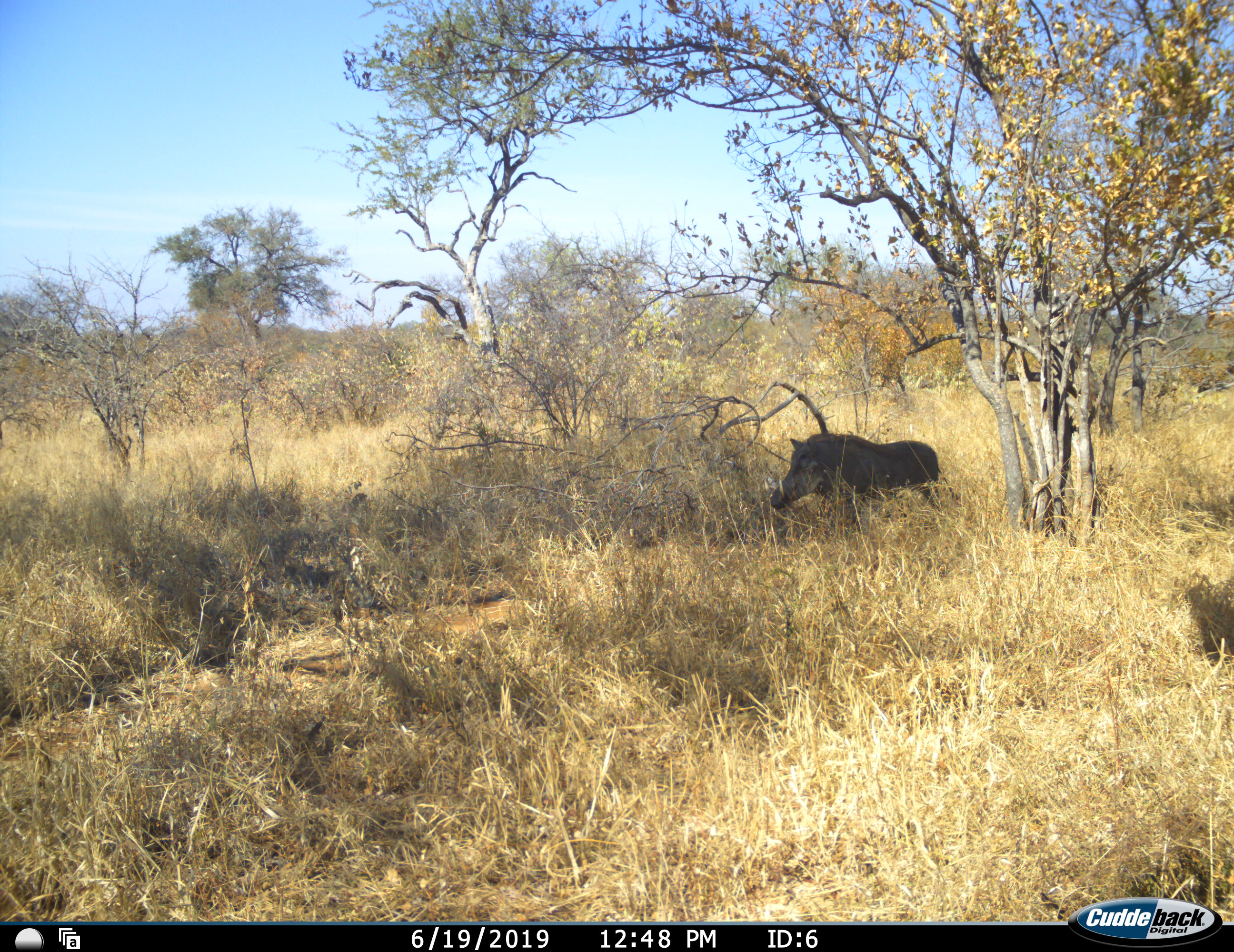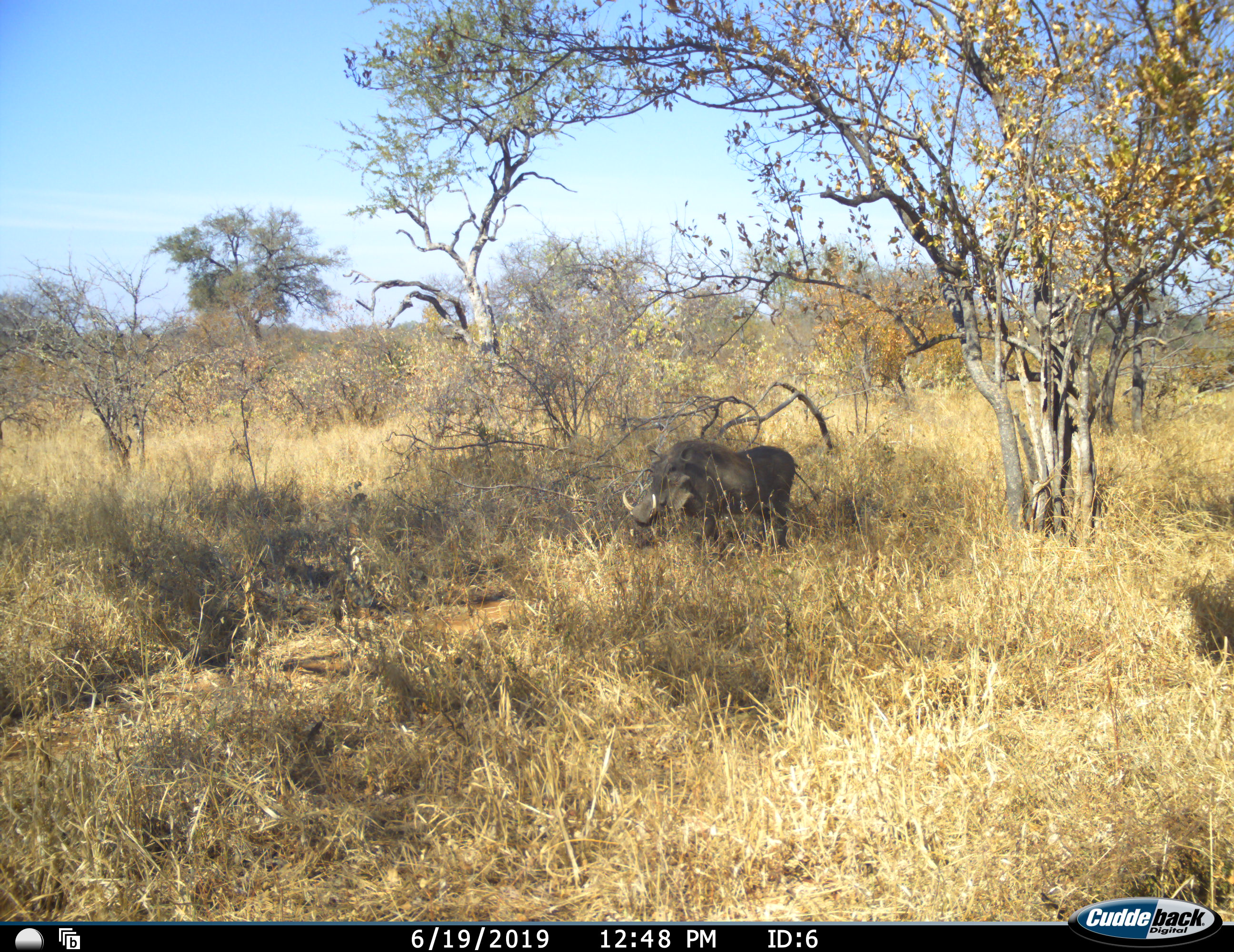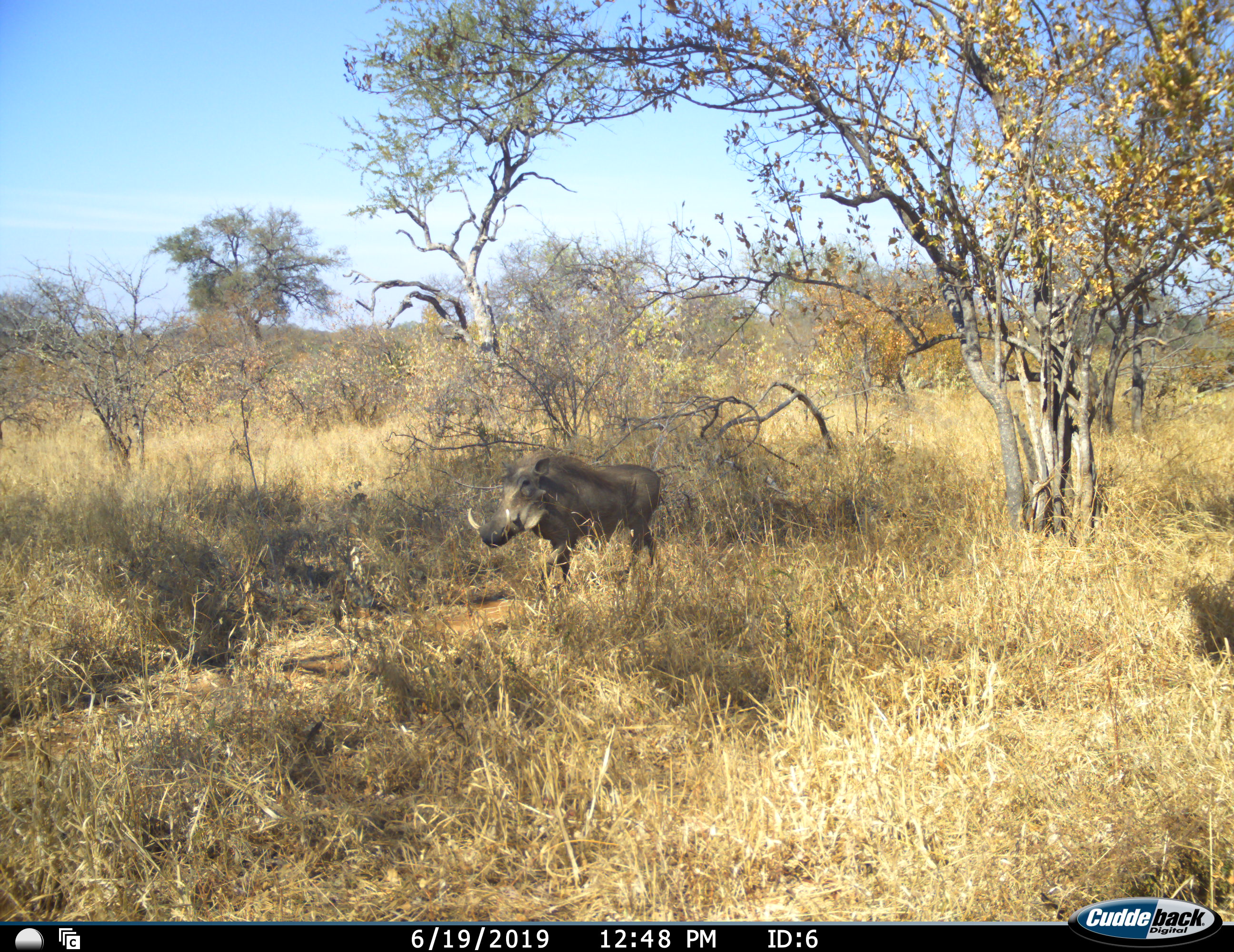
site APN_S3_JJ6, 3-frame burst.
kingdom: Animalia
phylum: Chordata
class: Mammalia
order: Artiodactyla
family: Suidae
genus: Phacochoerus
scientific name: Phacochoerus africanus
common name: warthog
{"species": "warthog (Phacochoerus africanus)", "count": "1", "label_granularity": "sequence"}